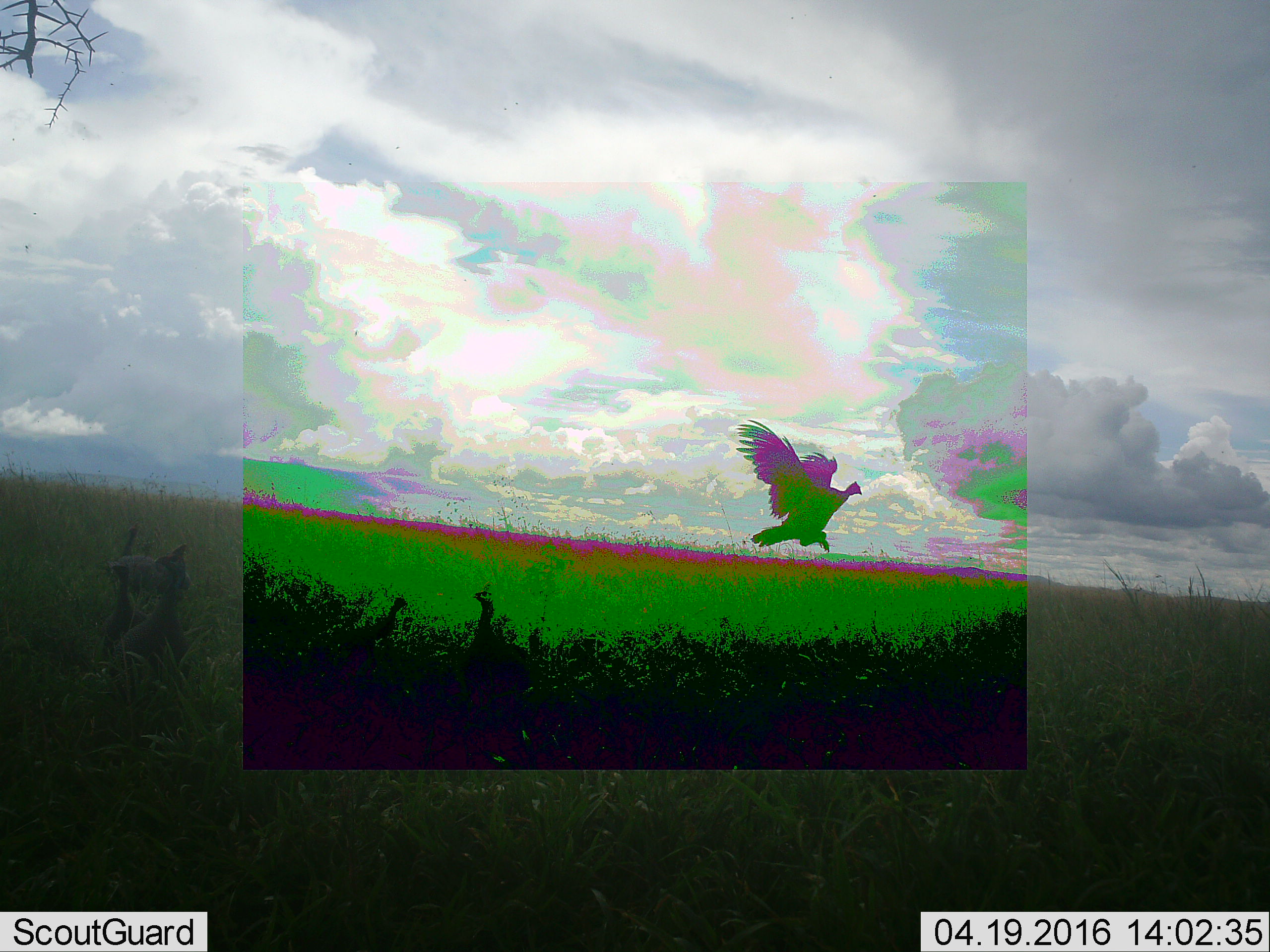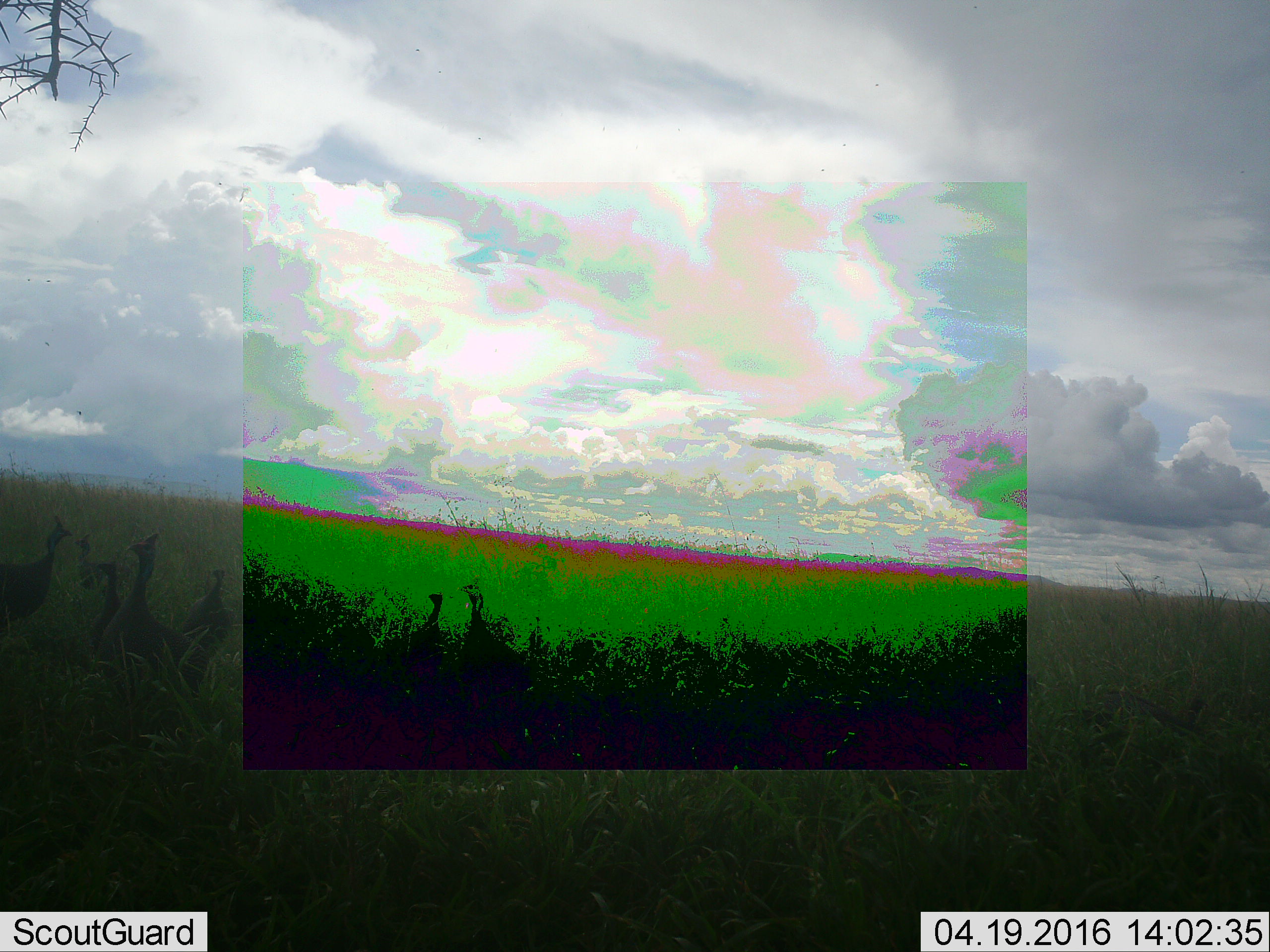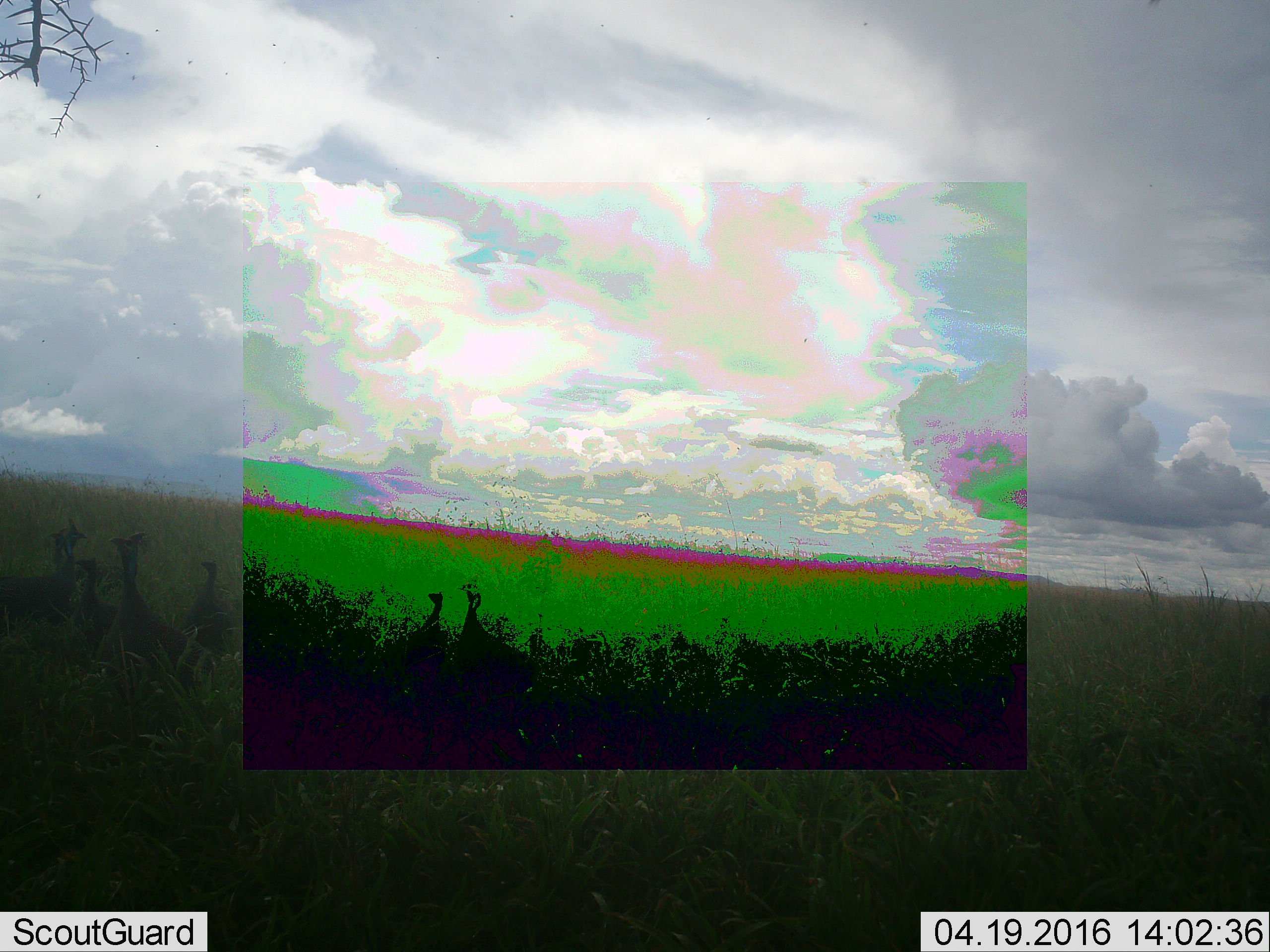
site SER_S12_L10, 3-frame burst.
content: unidentified animal